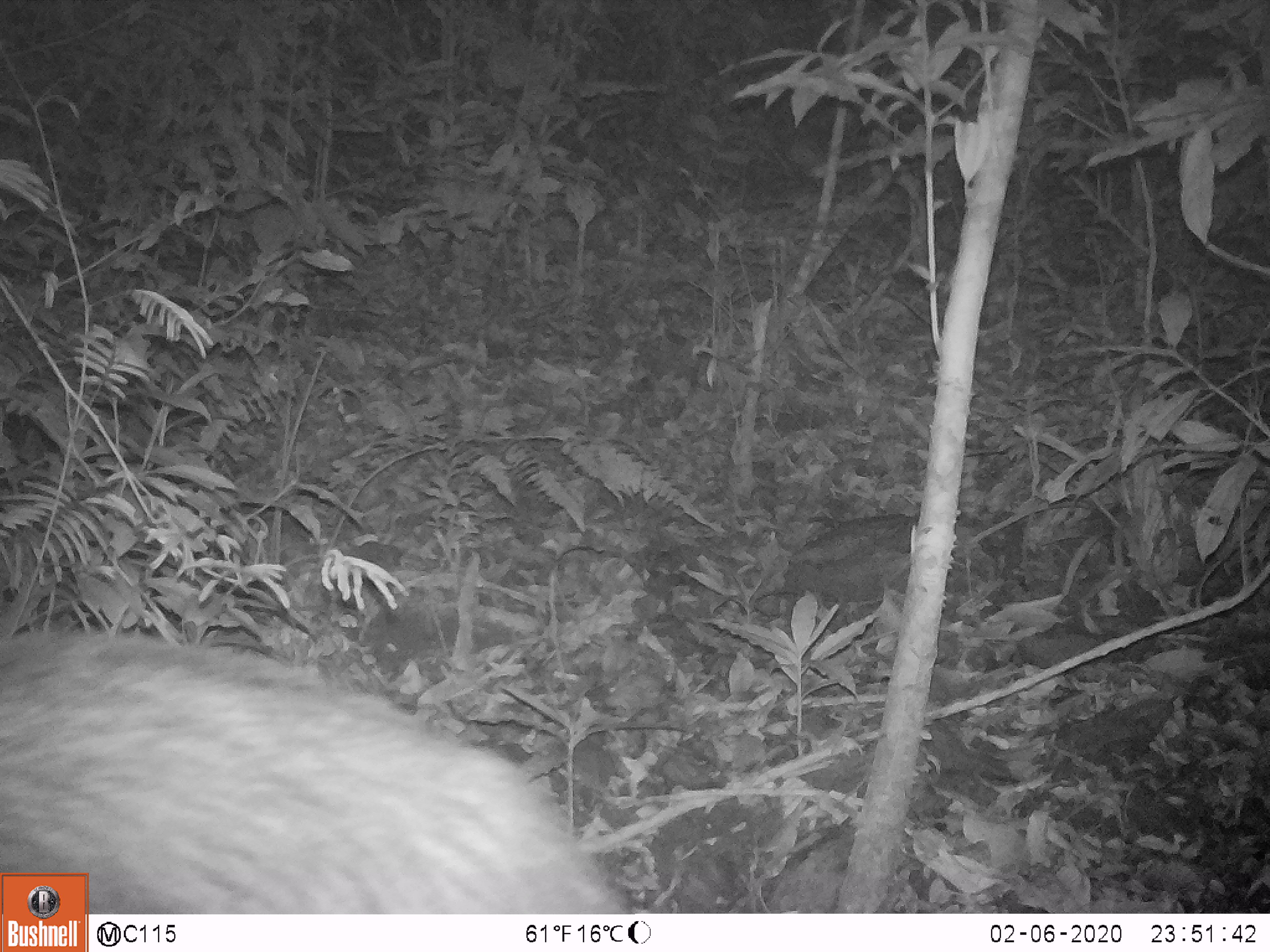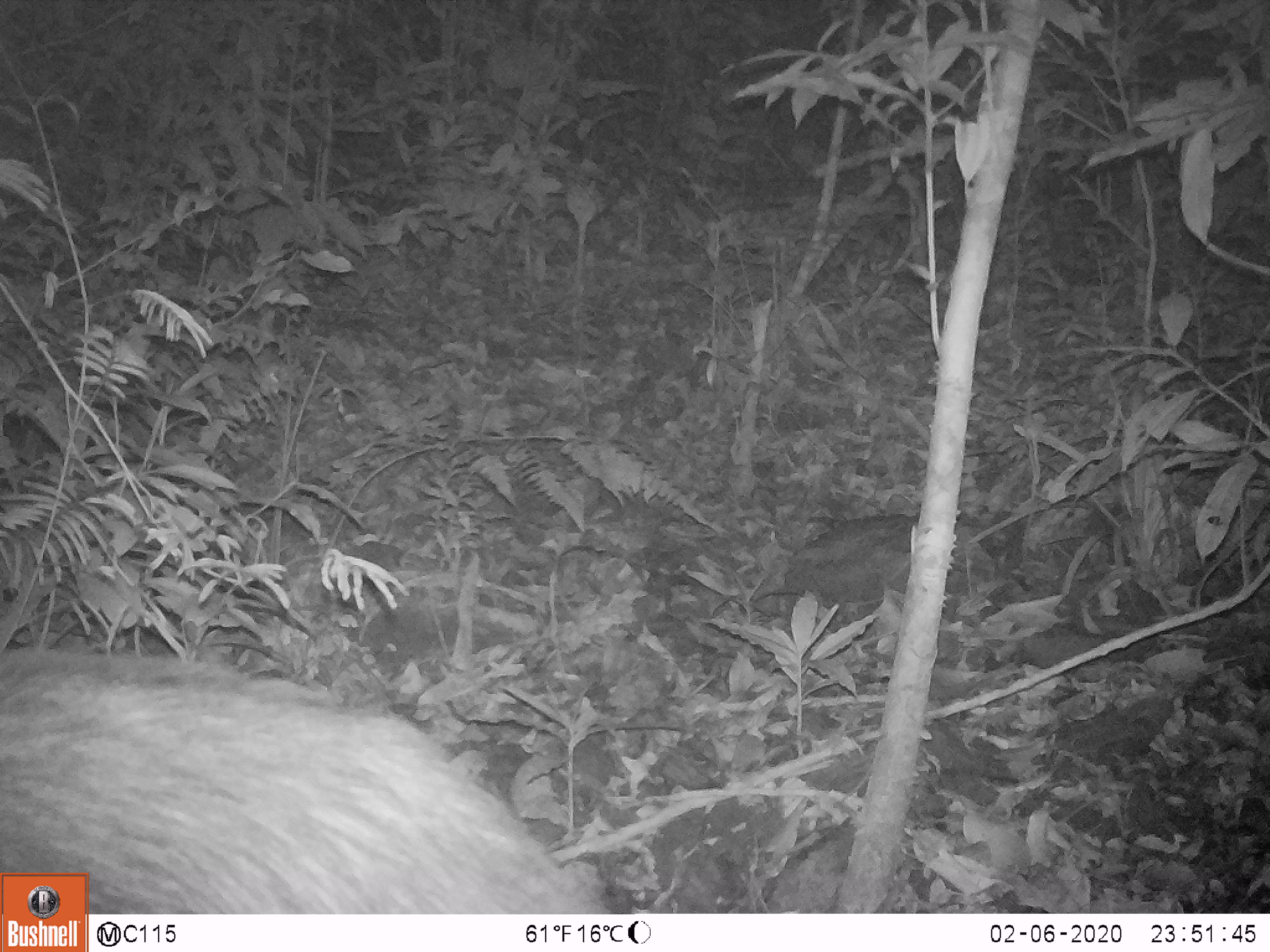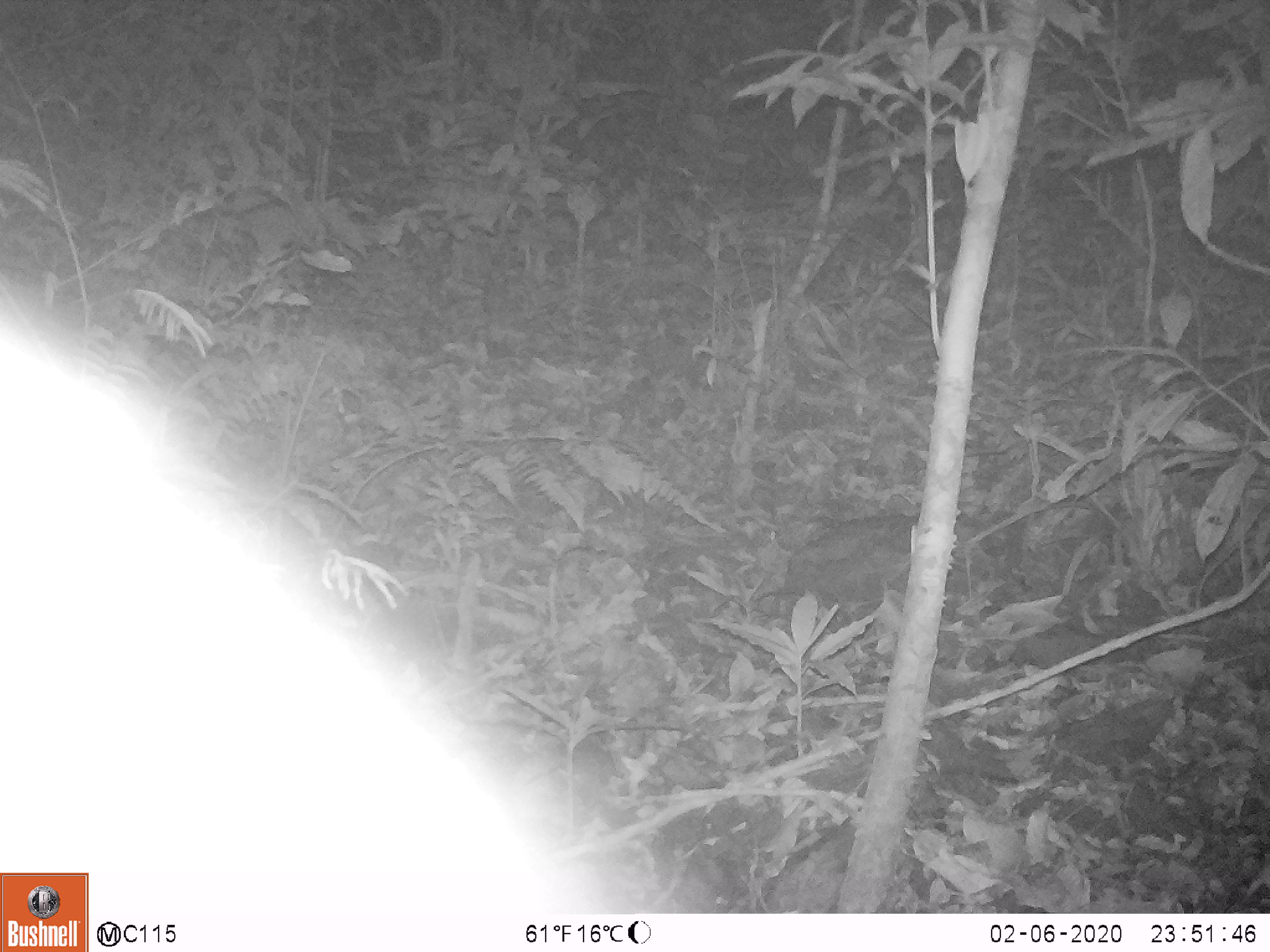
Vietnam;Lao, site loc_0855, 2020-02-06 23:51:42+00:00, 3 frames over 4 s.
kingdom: Animalia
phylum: Chordata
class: Mammalia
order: Artiodactyla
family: Bovidae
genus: Capricornis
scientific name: Capricornis sumatraensis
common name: chinese serow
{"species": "chinese serow (Capricornis sumatraensis)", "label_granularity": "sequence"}